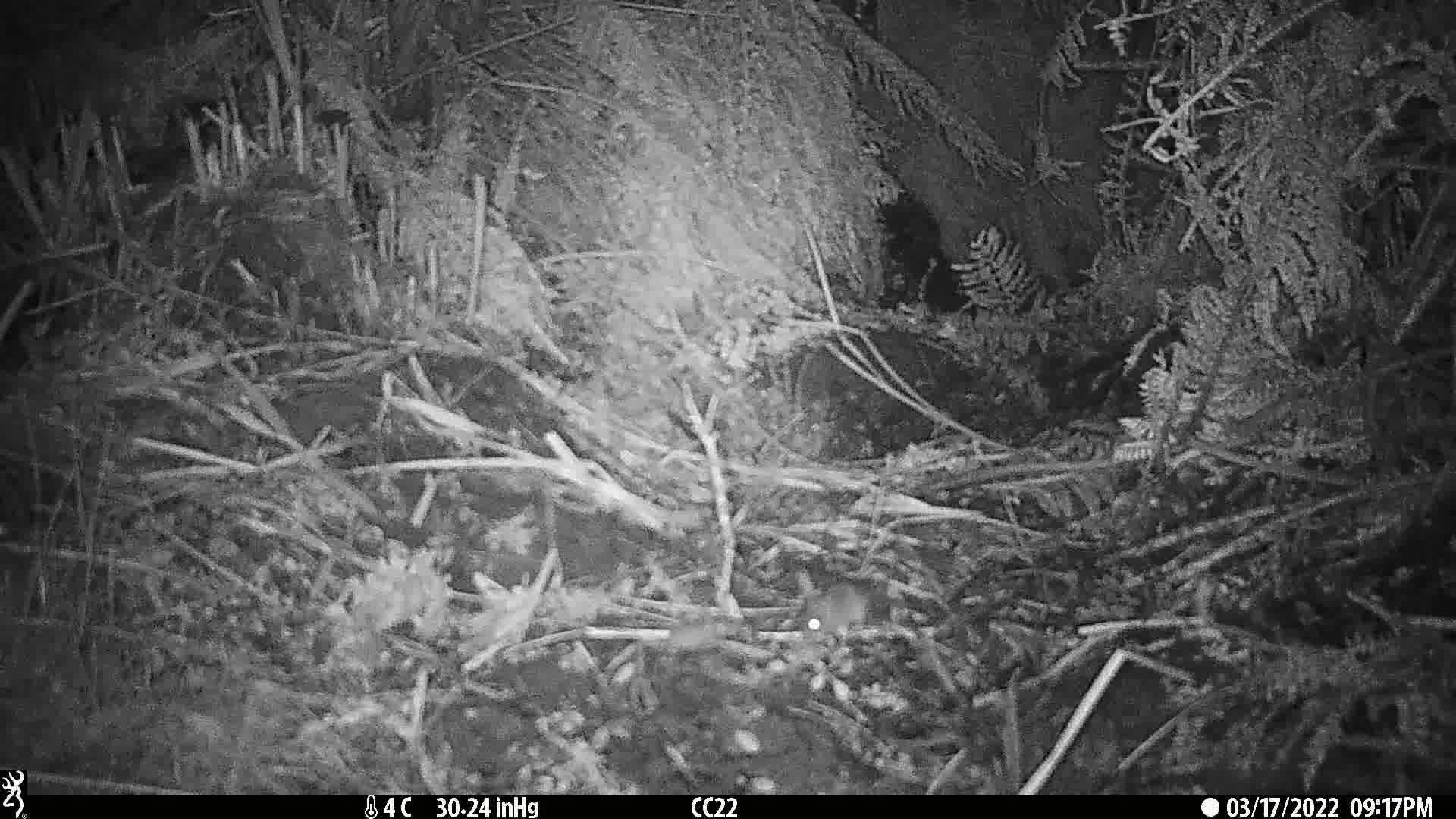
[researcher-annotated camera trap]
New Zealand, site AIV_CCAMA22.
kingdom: Animalia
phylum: Chordata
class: Mammalia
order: Rodentia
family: Muridae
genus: Mus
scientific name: Mus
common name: mouse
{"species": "mouse (Mus)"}